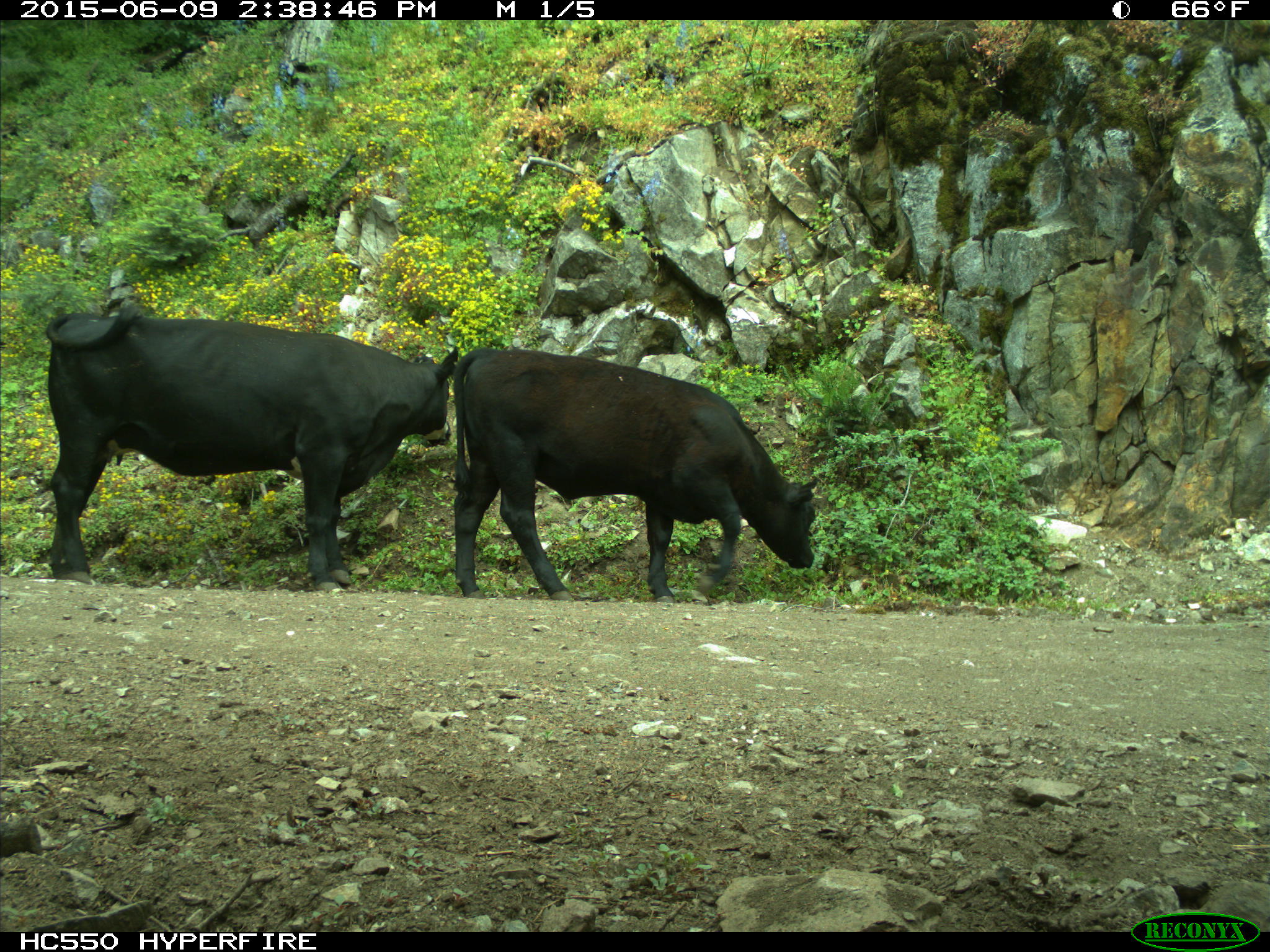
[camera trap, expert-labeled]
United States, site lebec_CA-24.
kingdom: Animalia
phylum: Chordata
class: Mammalia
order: Artiodactyla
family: Bovidae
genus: Bos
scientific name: Bos taurus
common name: domestic cow